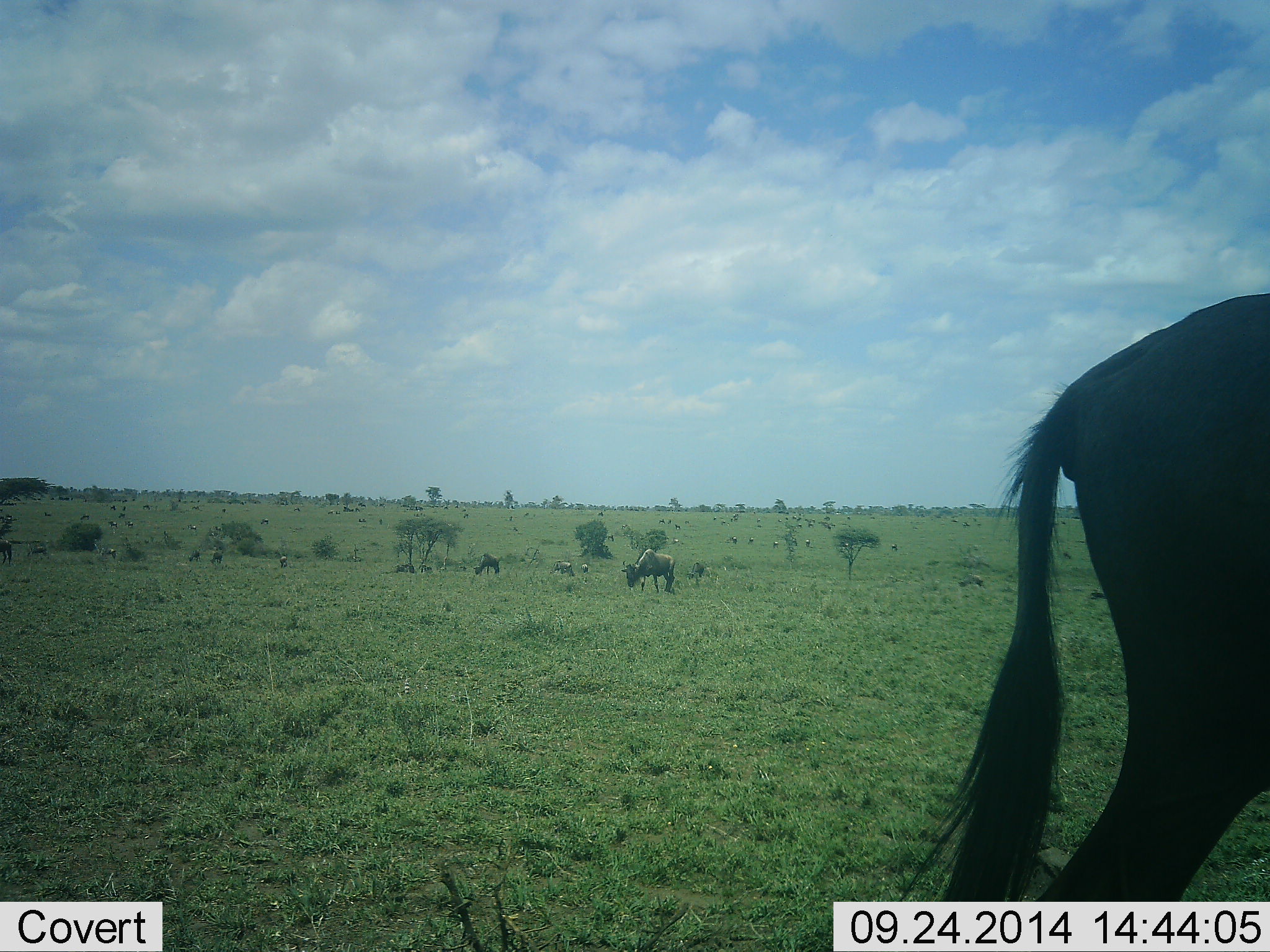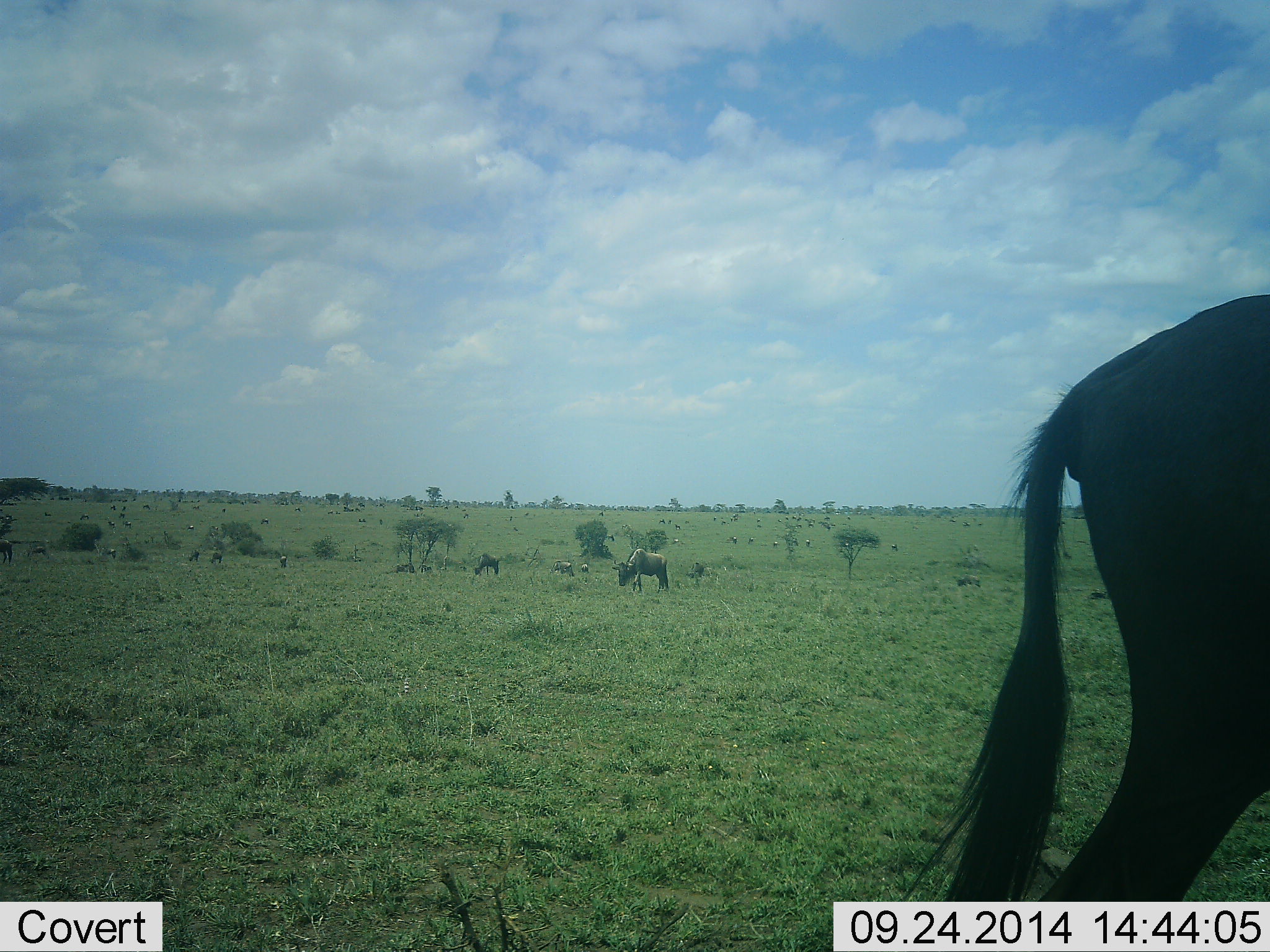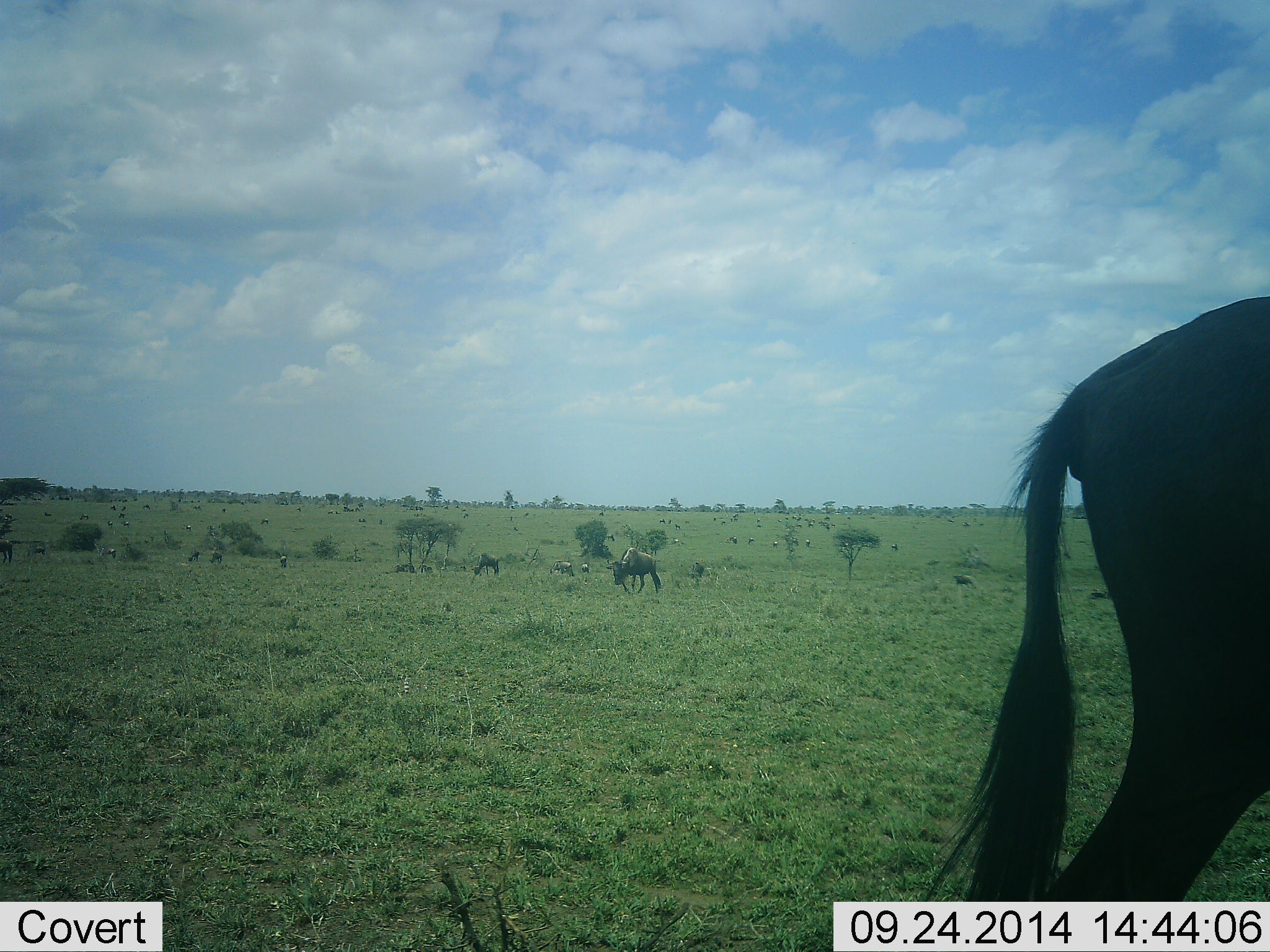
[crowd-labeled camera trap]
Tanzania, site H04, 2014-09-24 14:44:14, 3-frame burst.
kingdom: Animalia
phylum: Chordata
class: Mammalia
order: Artiodactyla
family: Bovidae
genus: Connochaetes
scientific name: Connochaetes taurinus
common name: blue wildebeest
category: wildebeest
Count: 11-50.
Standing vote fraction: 18%.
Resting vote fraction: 0%.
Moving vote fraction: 36%.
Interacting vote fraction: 0%.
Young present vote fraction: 0%.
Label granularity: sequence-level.